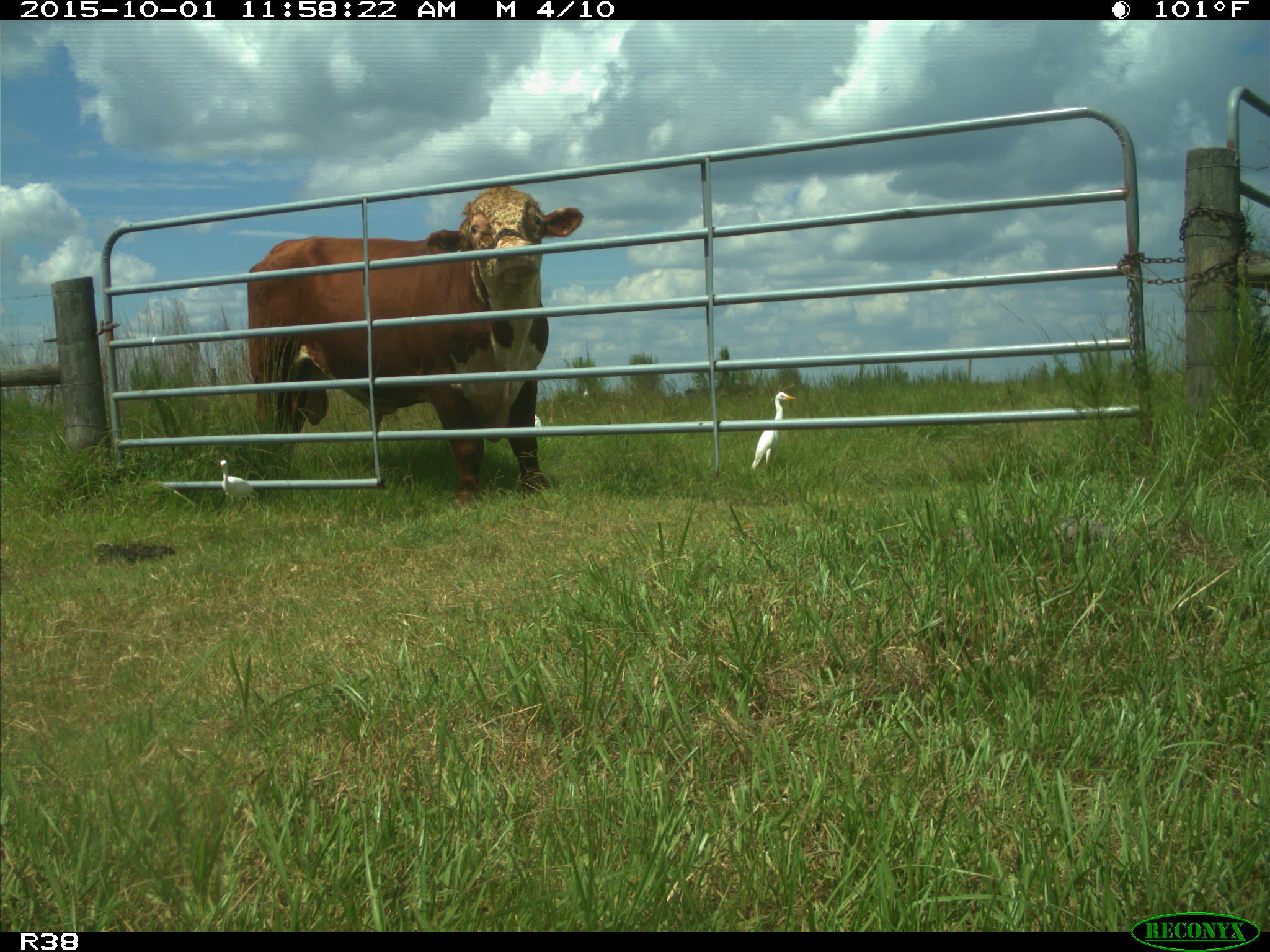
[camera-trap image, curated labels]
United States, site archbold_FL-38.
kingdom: Animalia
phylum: Chordata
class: Mammalia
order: Artiodactyla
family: Bovidae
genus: Bos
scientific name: Bos taurus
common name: domestic cow